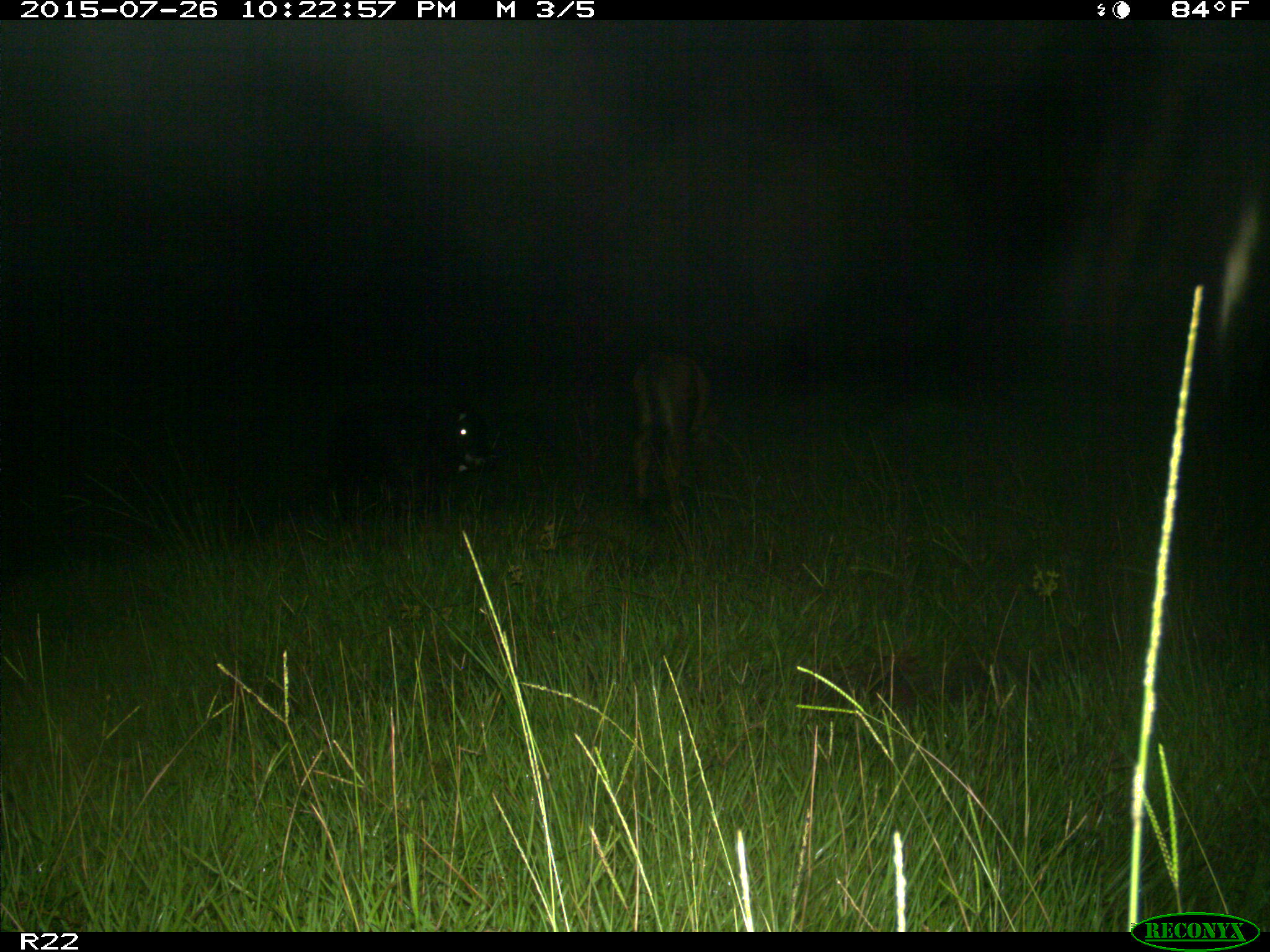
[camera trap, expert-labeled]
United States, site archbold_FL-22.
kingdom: Animalia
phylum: Chordata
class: Mammalia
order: Artiodactyla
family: Bovidae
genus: Bos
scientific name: Bos taurus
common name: domestic cow